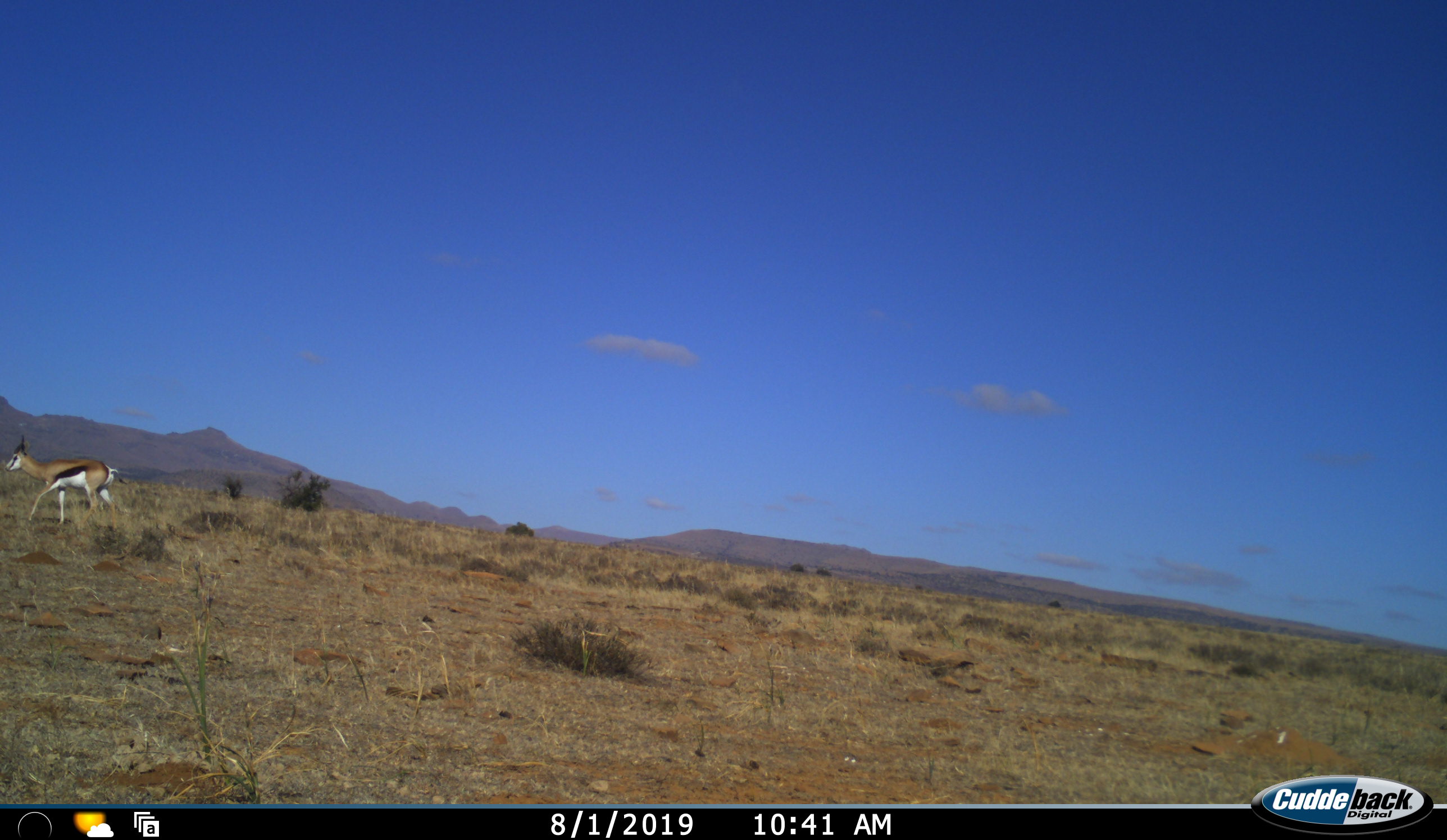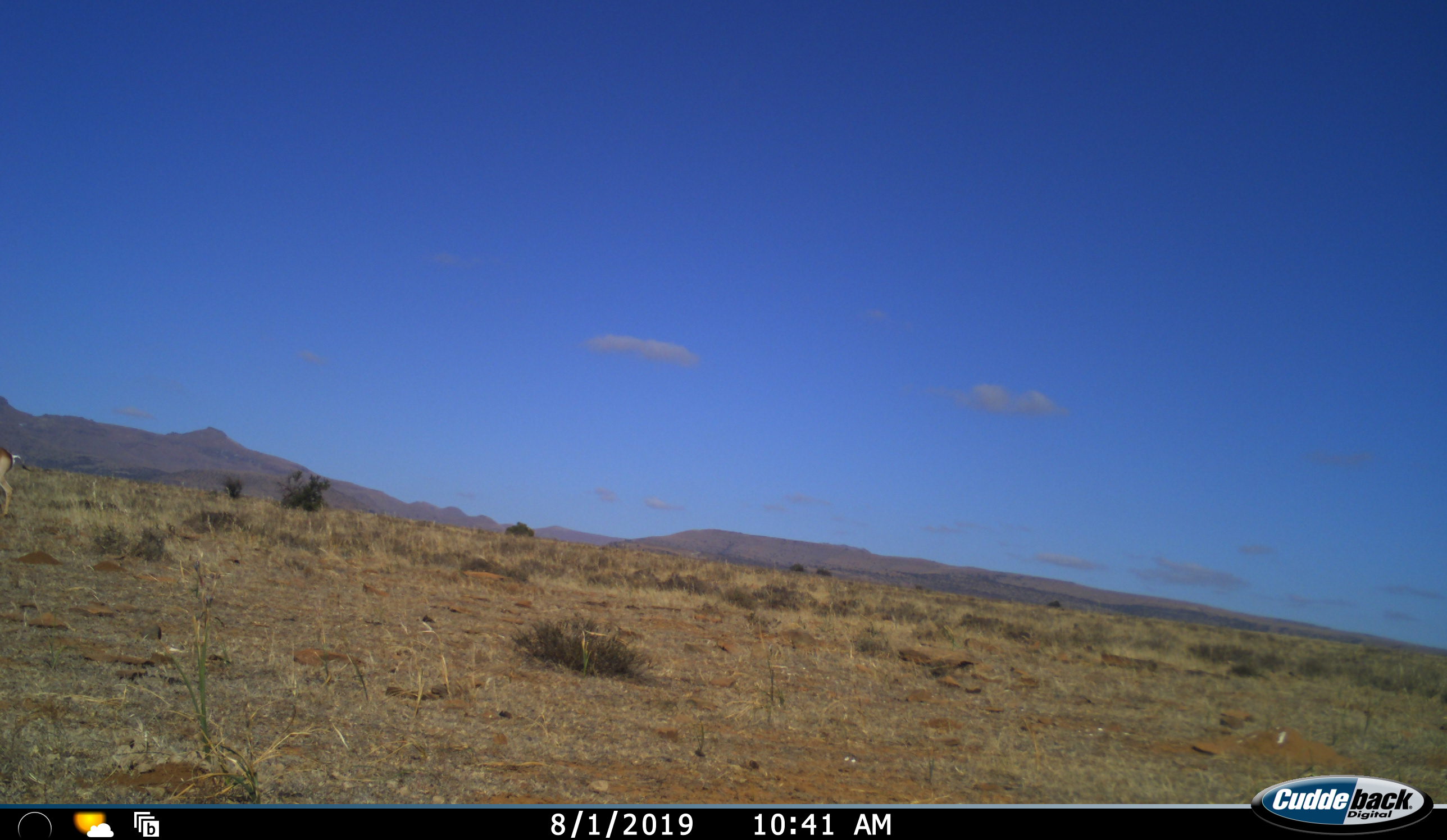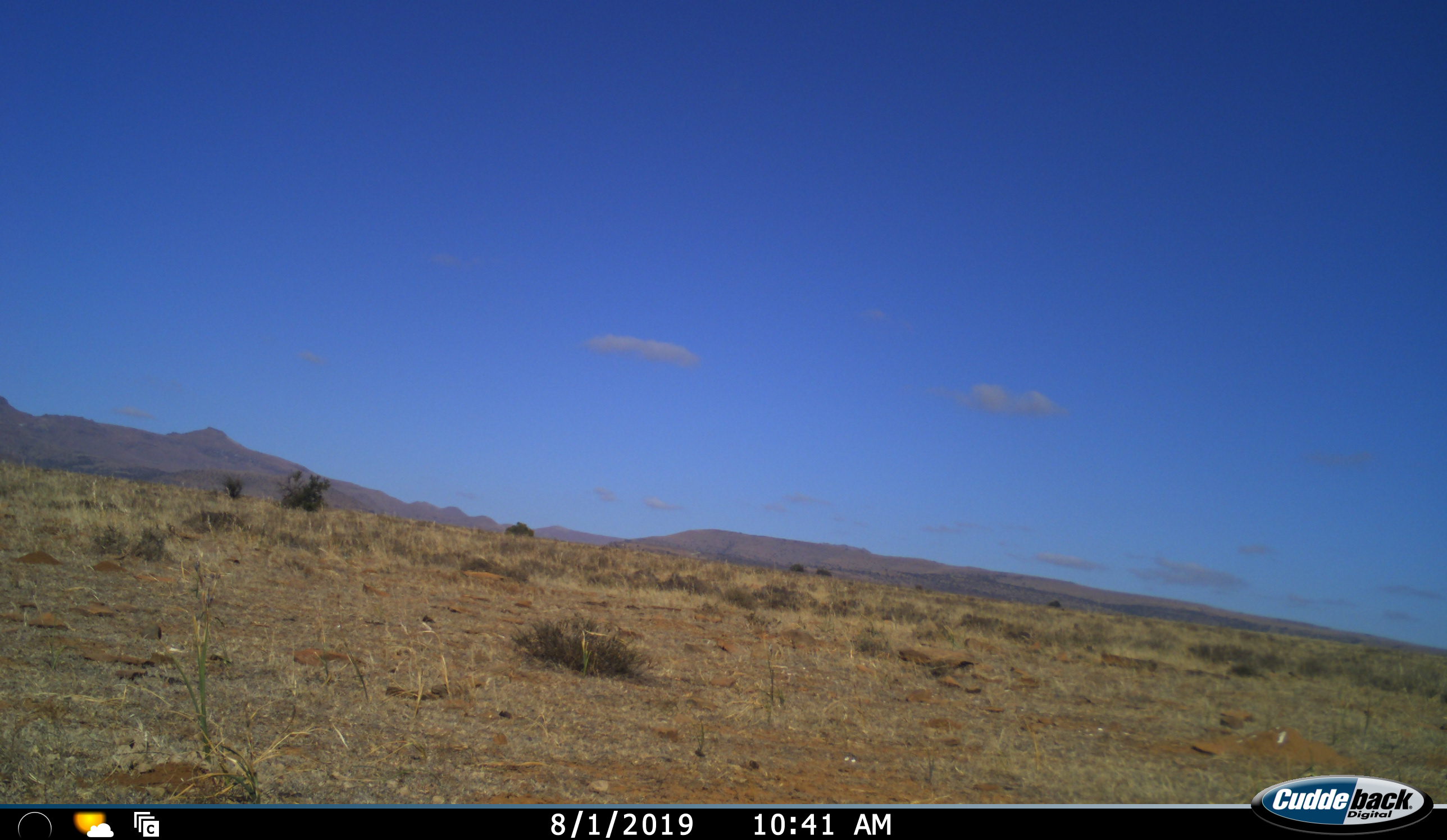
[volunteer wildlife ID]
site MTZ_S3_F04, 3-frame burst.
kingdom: Animalia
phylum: Chordata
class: Mammalia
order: Artiodactyla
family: Bovidae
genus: Antidorcas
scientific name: Antidorcas marsupialis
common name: springbok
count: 1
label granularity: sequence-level